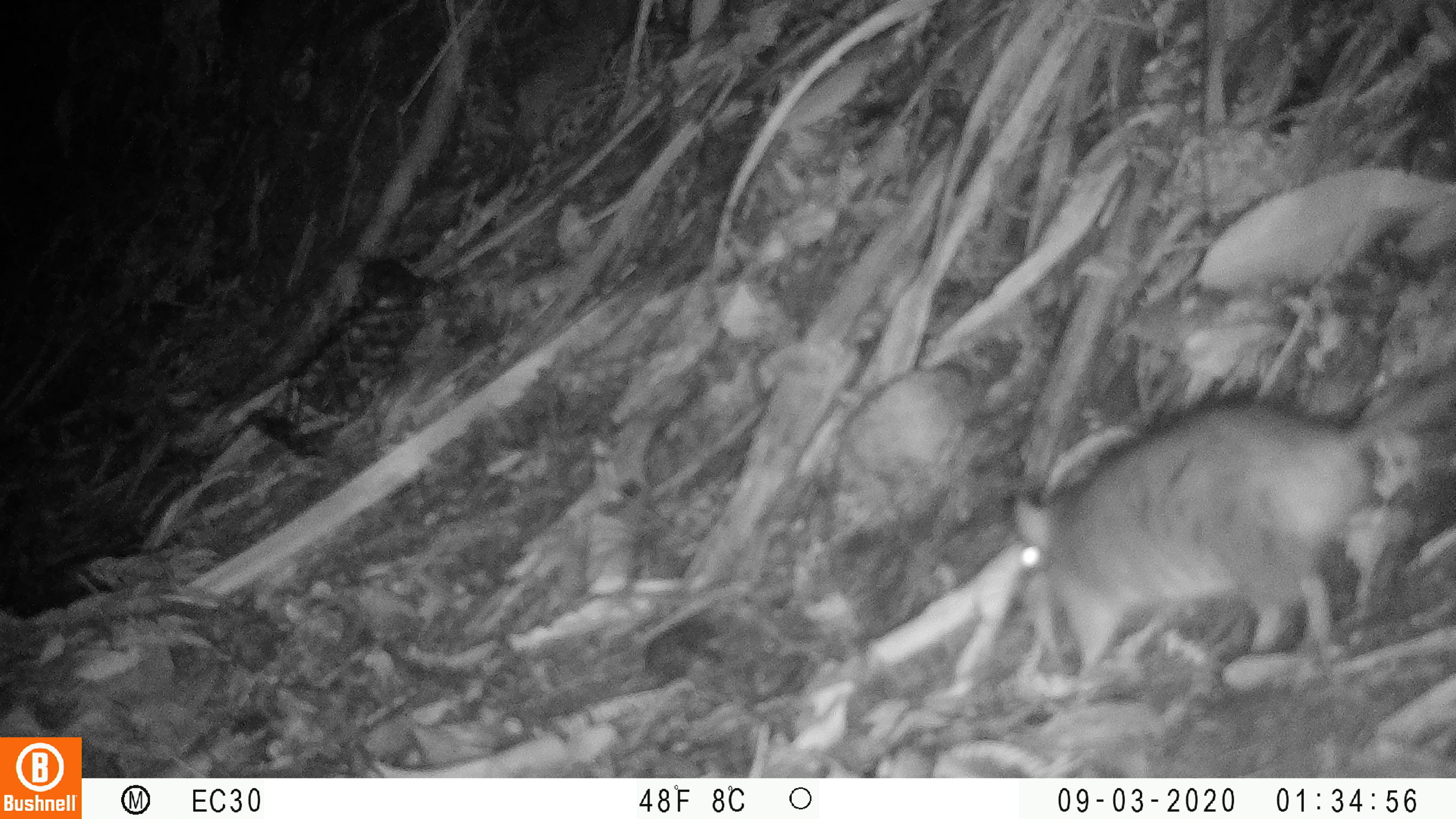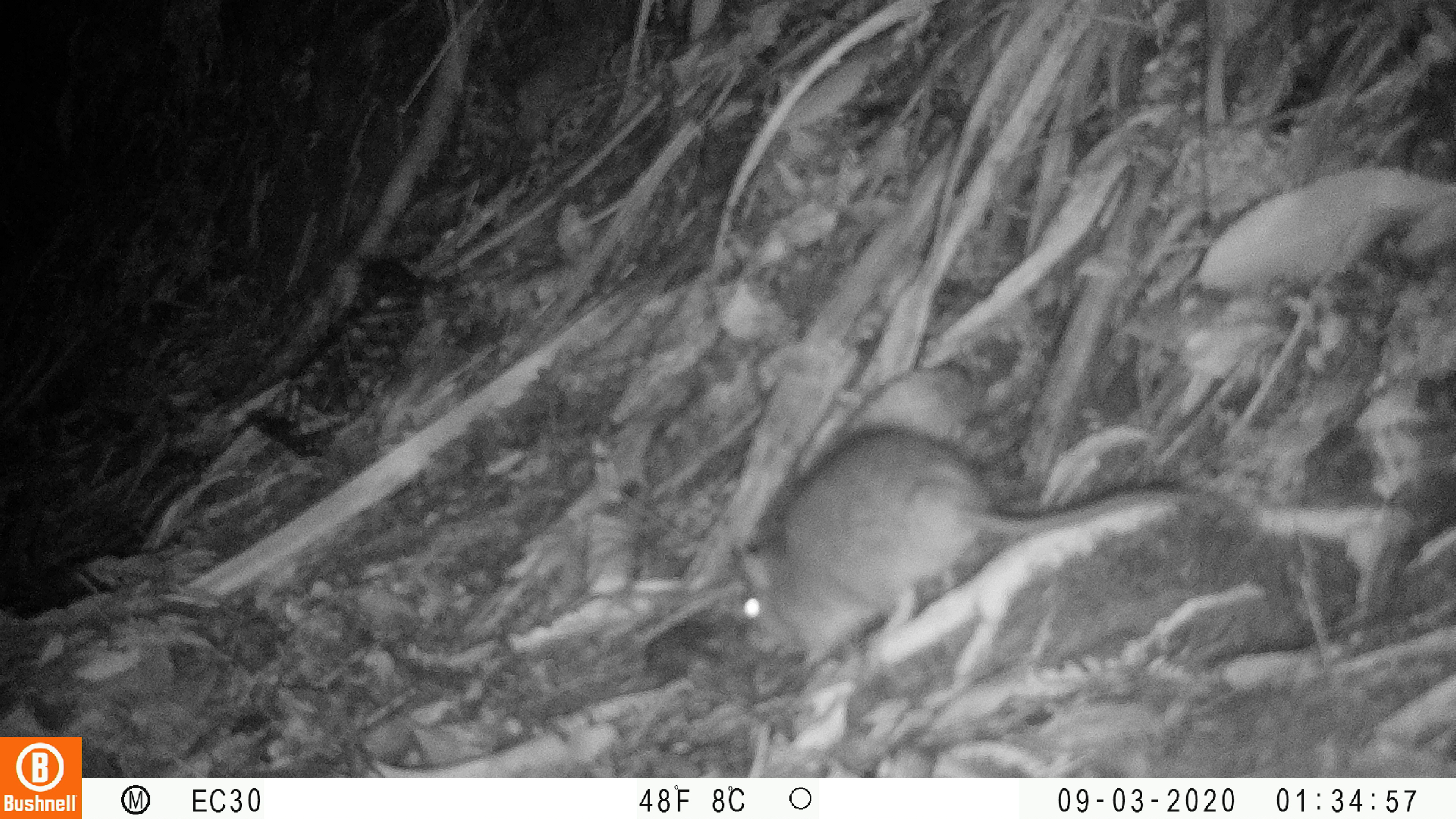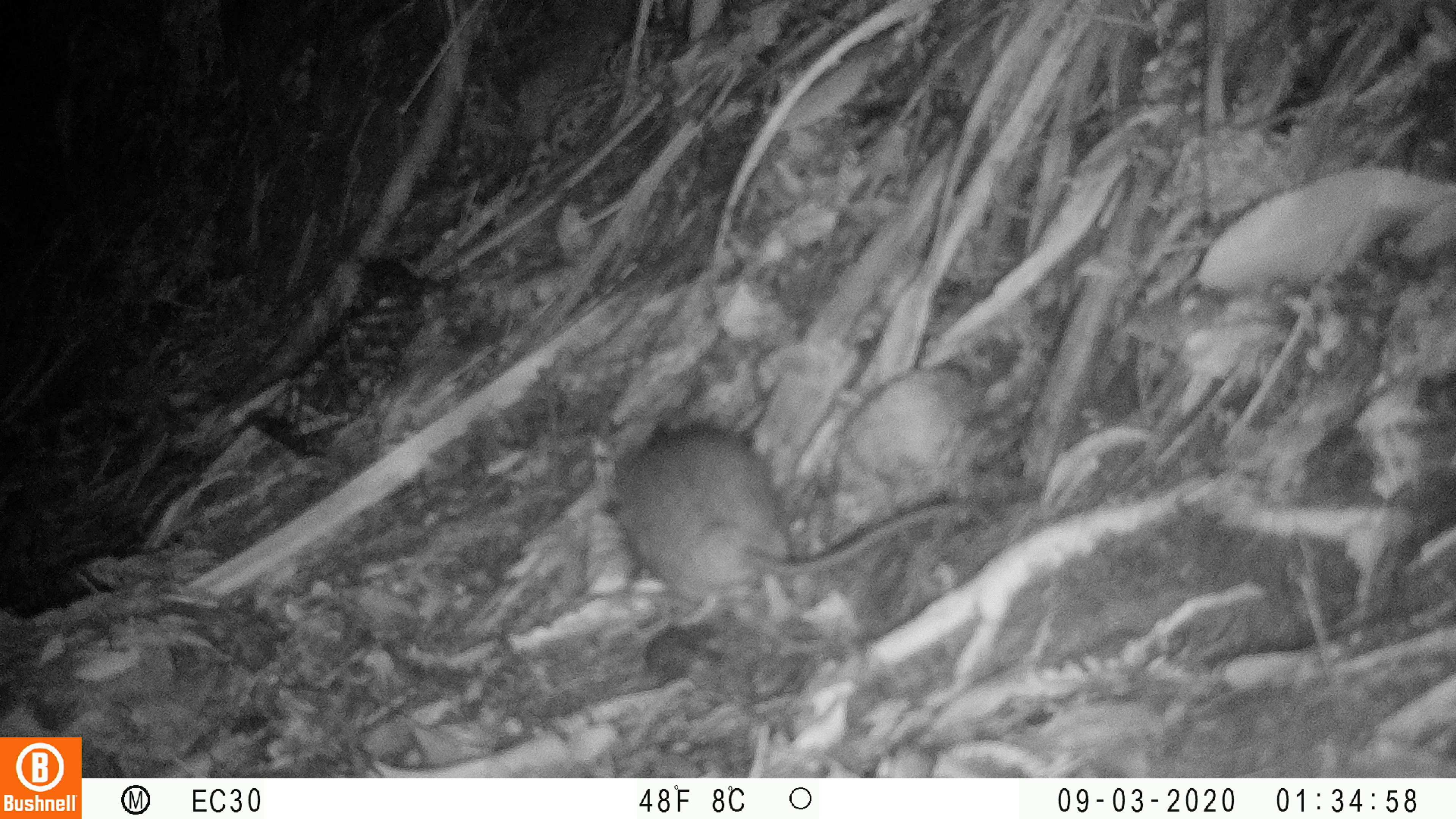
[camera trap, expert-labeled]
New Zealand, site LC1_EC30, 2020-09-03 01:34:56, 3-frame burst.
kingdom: Animalia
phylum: Chordata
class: Mammalia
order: Rodentia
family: Muridae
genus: Rattus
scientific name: Rattus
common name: rat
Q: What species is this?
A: Rat (Rattus).